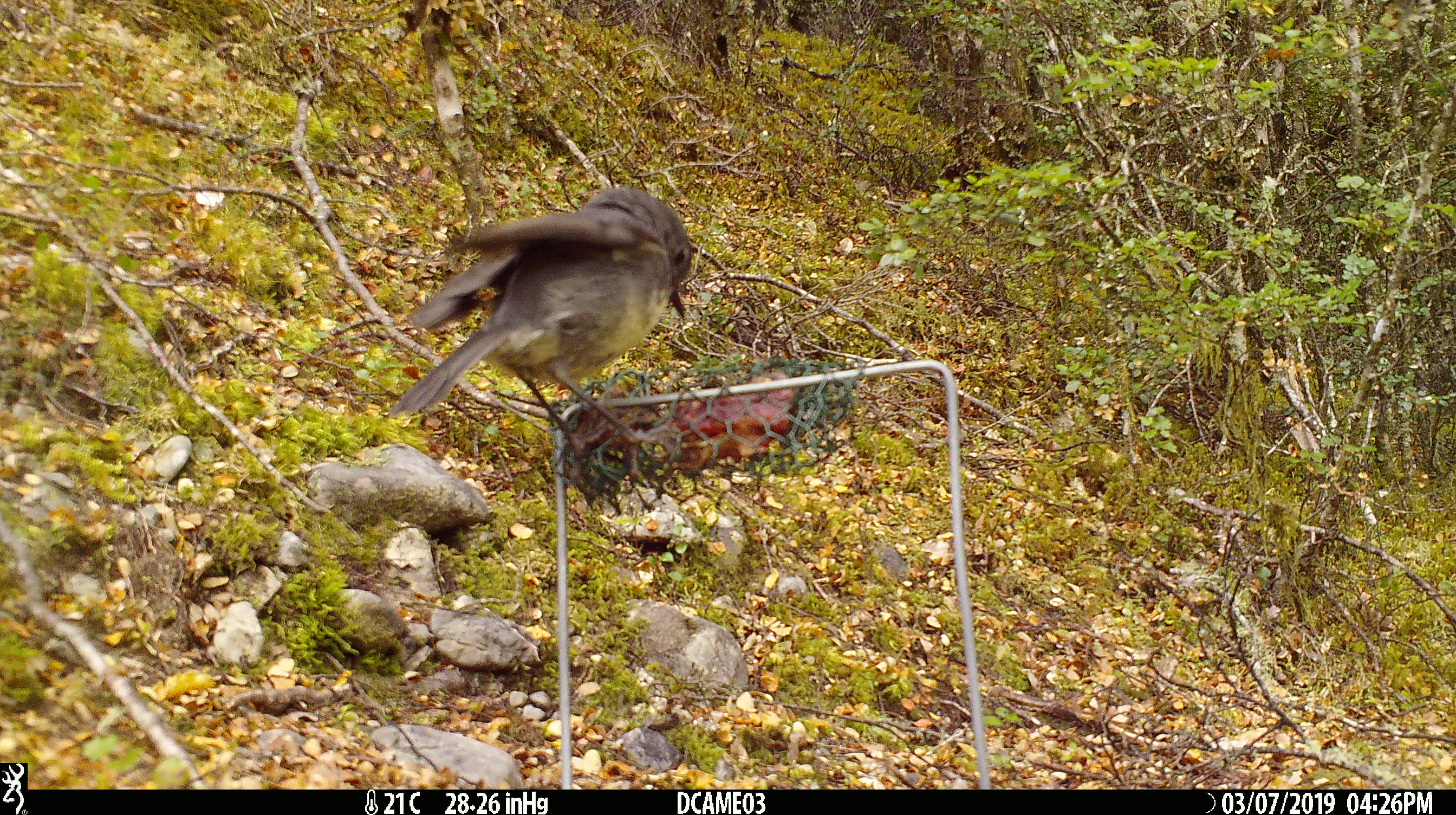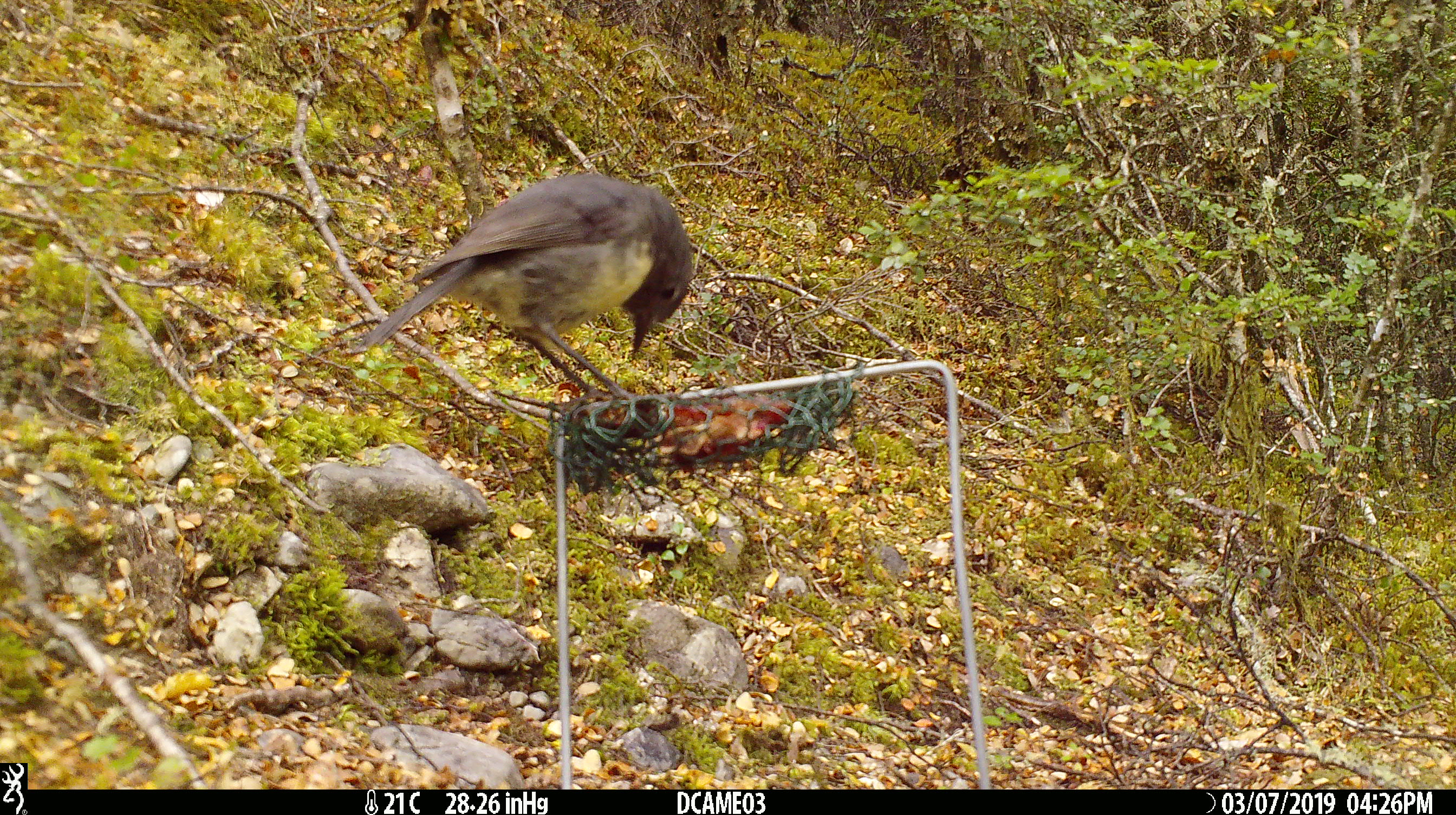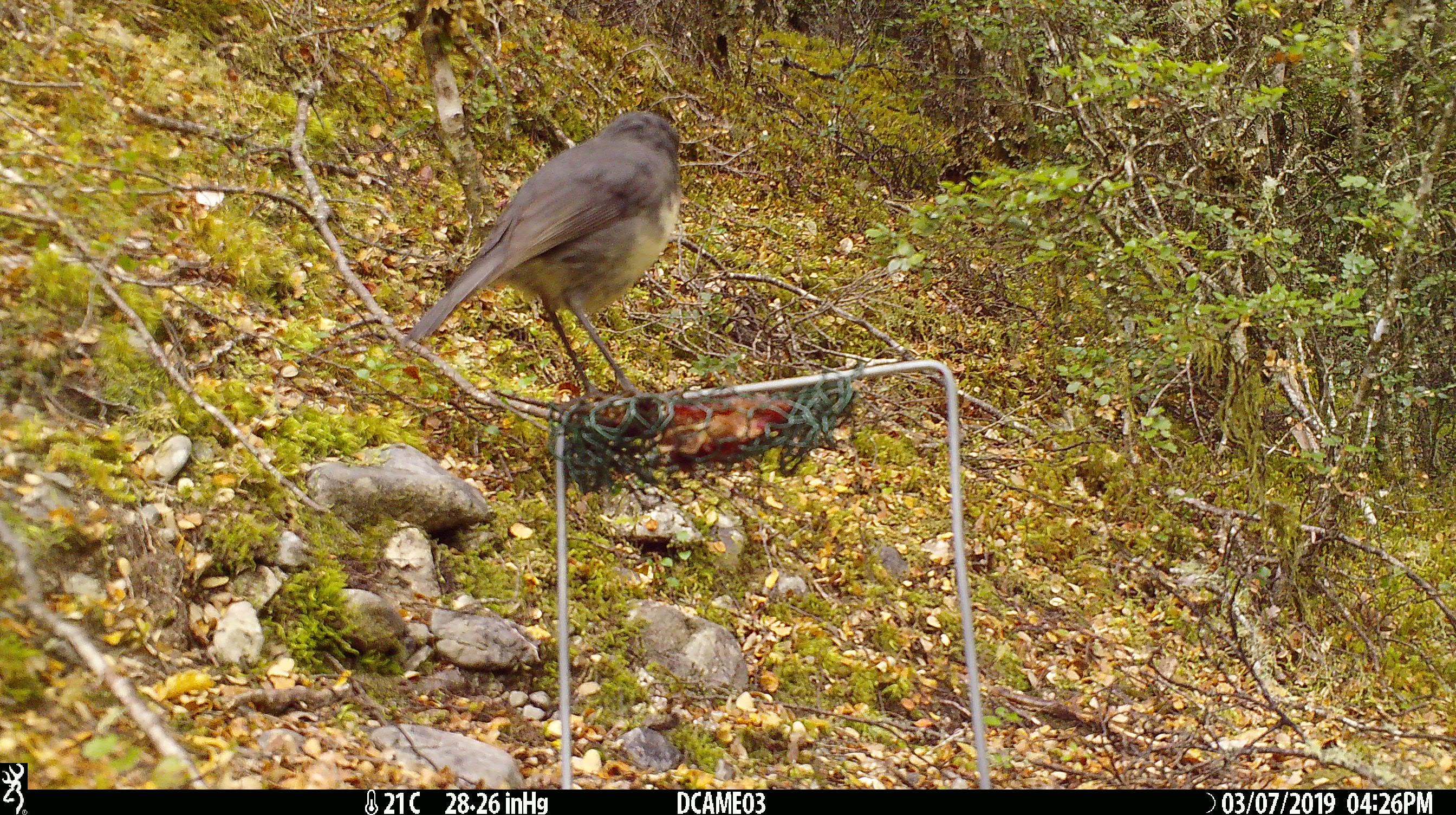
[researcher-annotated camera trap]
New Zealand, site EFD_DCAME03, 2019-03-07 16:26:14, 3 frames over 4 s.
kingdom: Animalia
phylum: Chordata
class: Aves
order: Passeriformes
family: Petroicidae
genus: Petroica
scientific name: Petroica australis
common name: new zealand robin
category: robin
Robin (new zealand robin) (Petroica australis).